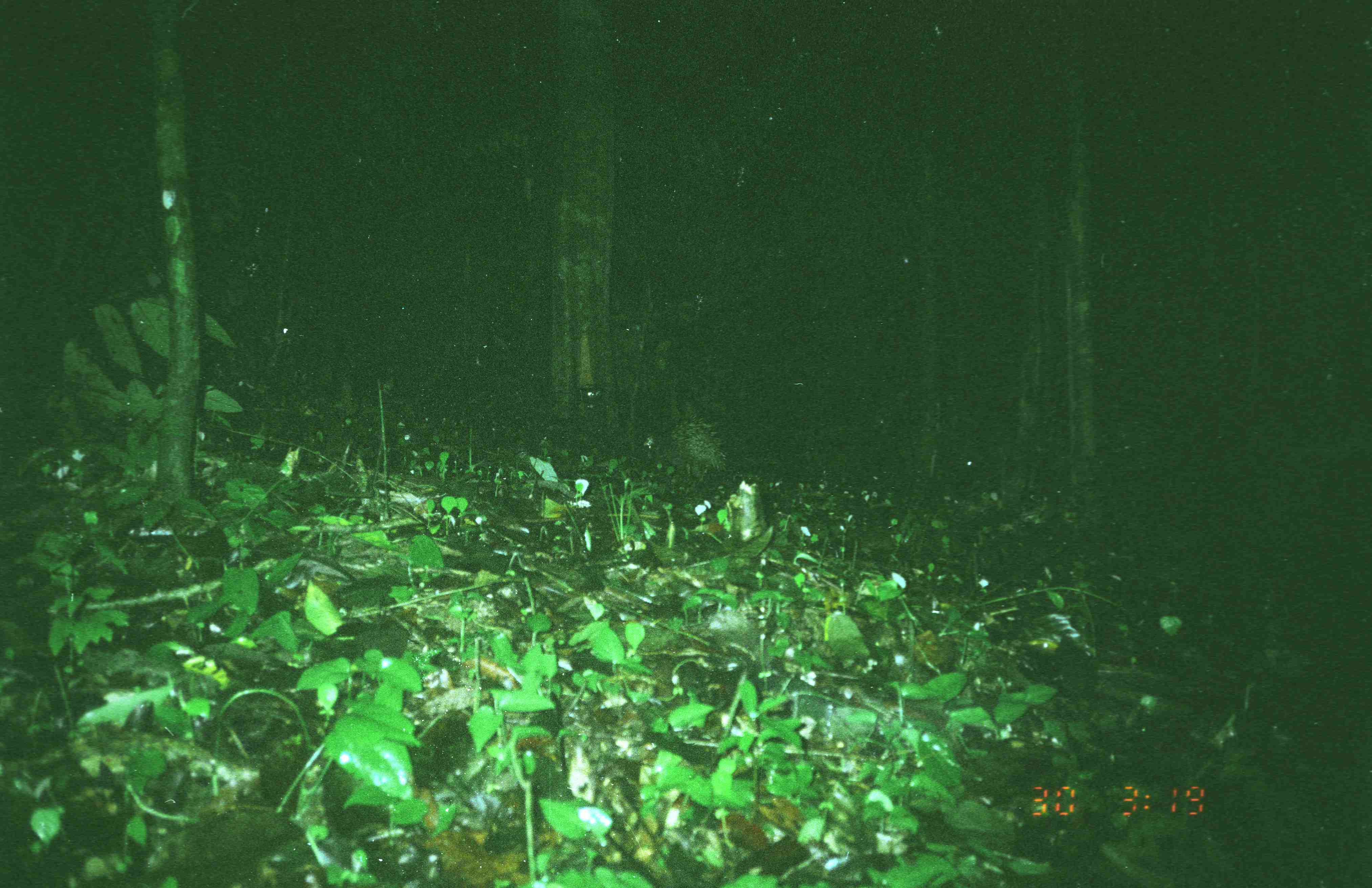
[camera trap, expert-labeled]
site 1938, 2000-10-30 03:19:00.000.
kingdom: Animalia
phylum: Chordata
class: Mammalia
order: Rodentia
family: Hystricidae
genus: Hystrix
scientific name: Hystrix brachyura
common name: east asian porcupine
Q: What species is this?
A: Hystrix brachyura (east asian porcupine).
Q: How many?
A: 1.